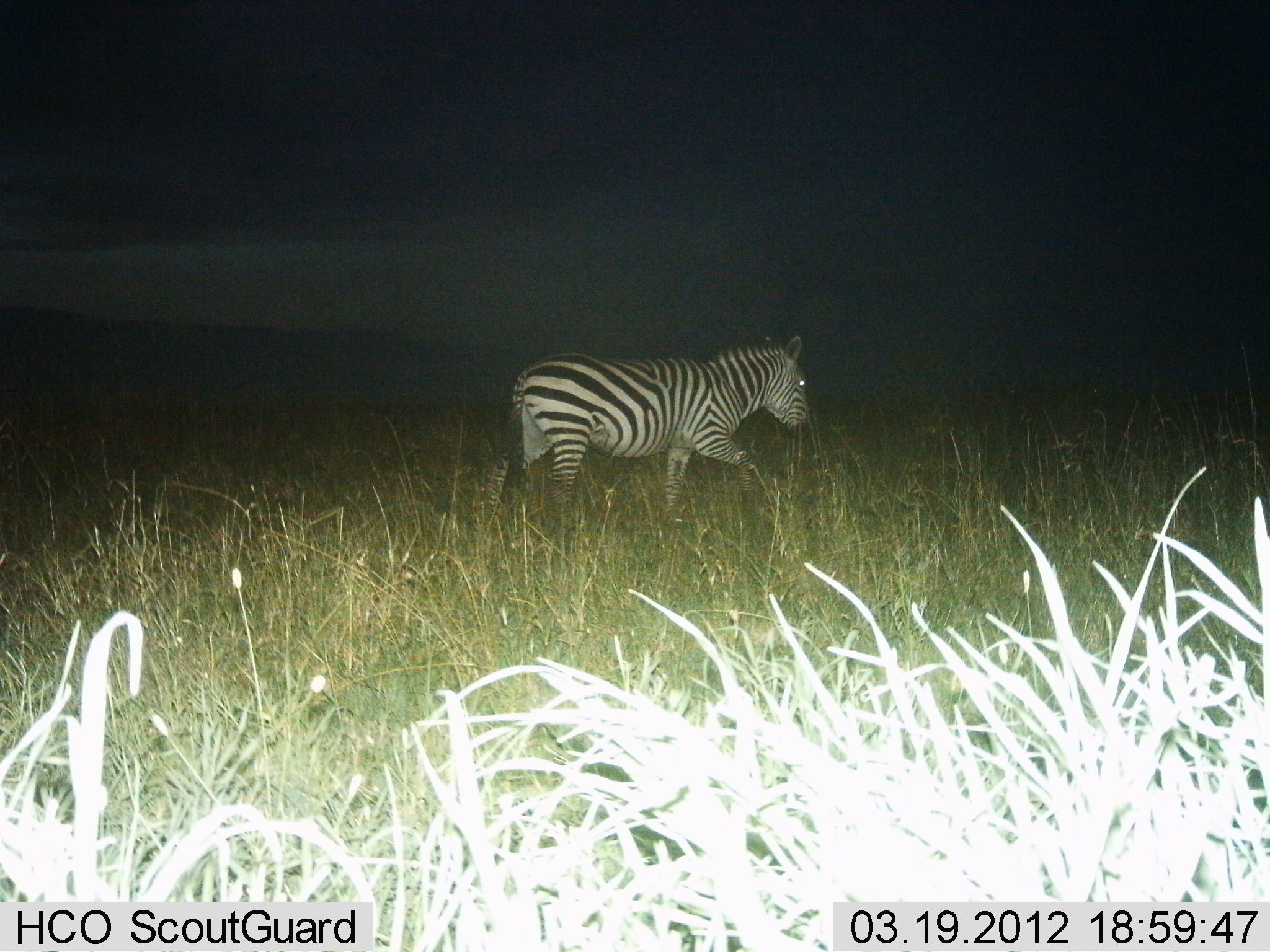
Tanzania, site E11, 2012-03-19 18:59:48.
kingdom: Animalia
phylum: Chordata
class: Mammalia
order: Perissodactyla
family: Equidae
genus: Equus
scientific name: Equus quagga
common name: plains zebra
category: zebra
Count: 1.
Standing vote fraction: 0%.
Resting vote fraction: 0%.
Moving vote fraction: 100%.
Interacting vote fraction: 0%.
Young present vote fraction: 0%.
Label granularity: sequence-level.